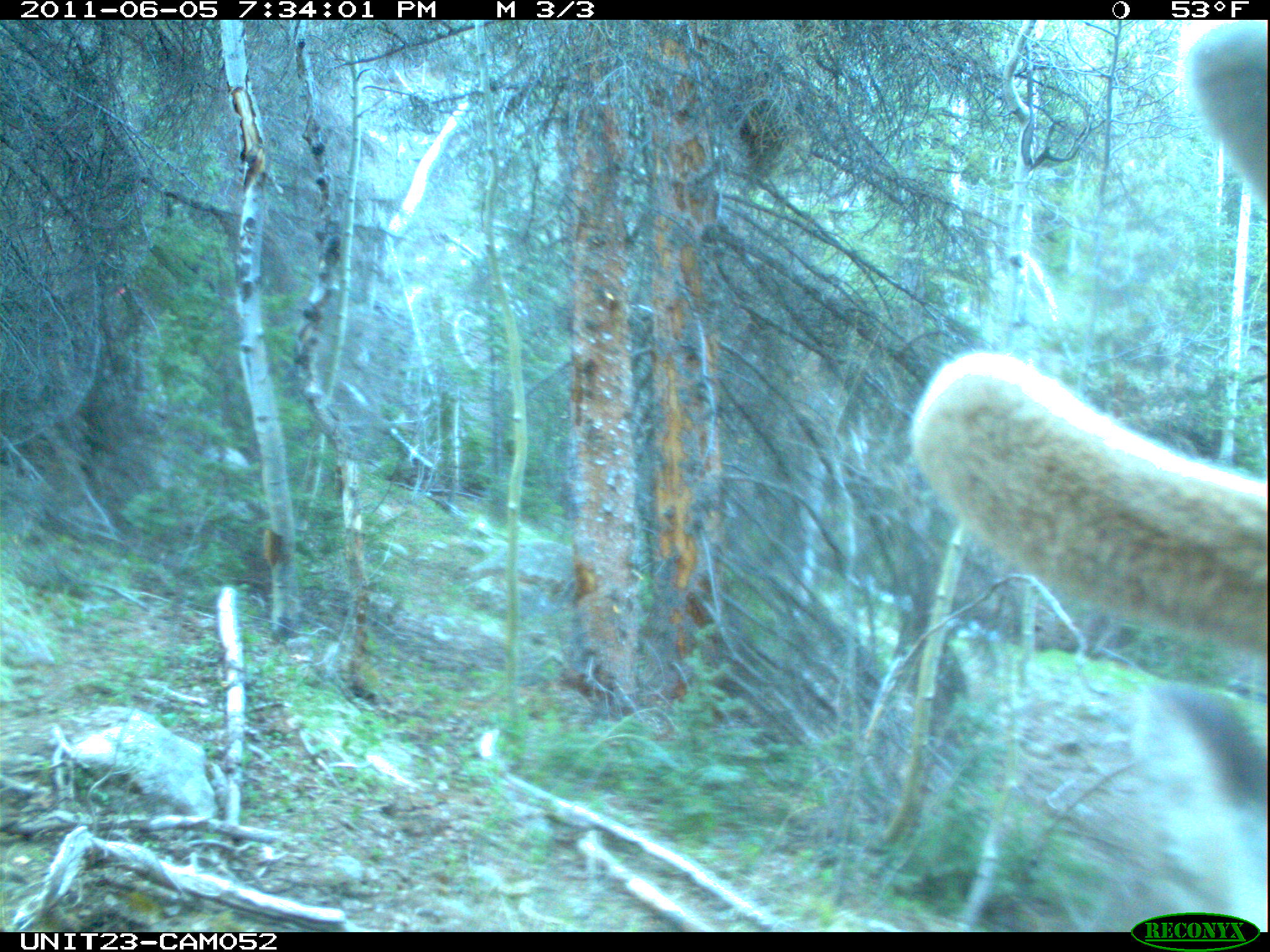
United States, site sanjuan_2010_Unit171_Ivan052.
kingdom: Animalia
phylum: Chordata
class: Mammalia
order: Artiodactyla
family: Cervidae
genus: Cervus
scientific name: Cervus elaphus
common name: red deer